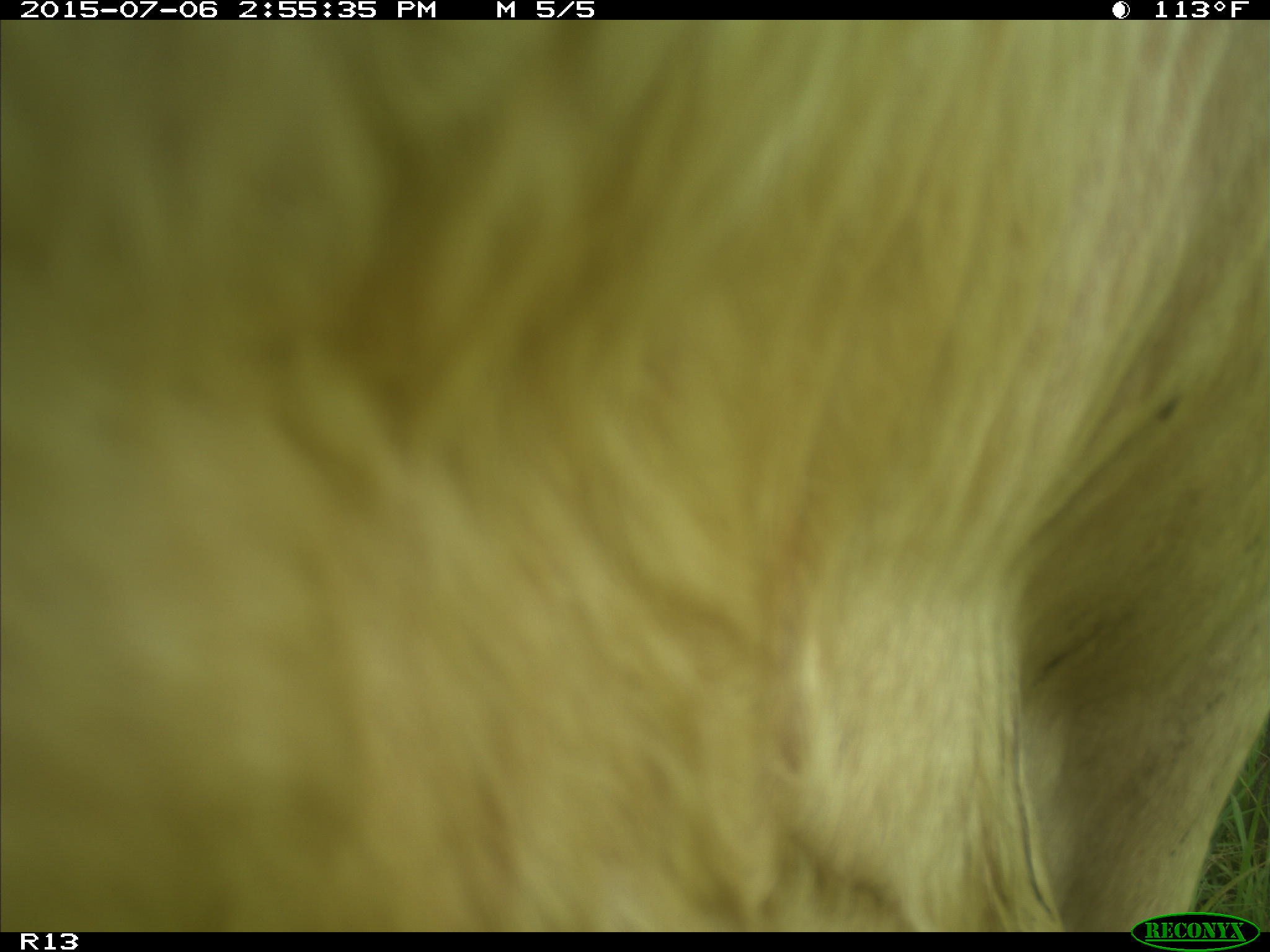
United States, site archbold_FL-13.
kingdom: Animalia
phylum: Chordata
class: Mammalia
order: Artiodactyla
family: Bovidae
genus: Bos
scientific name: Bos taurus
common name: domestic cow